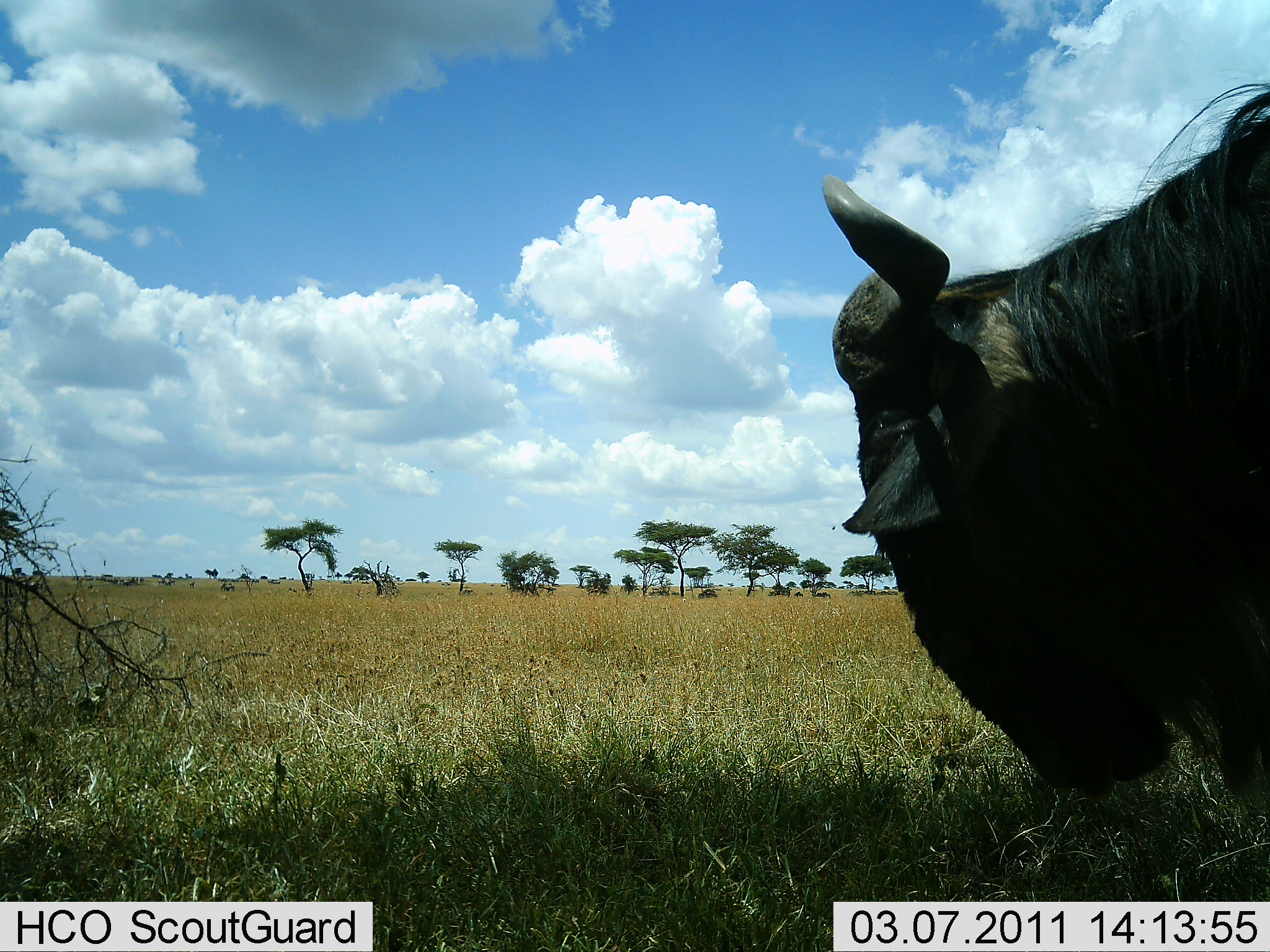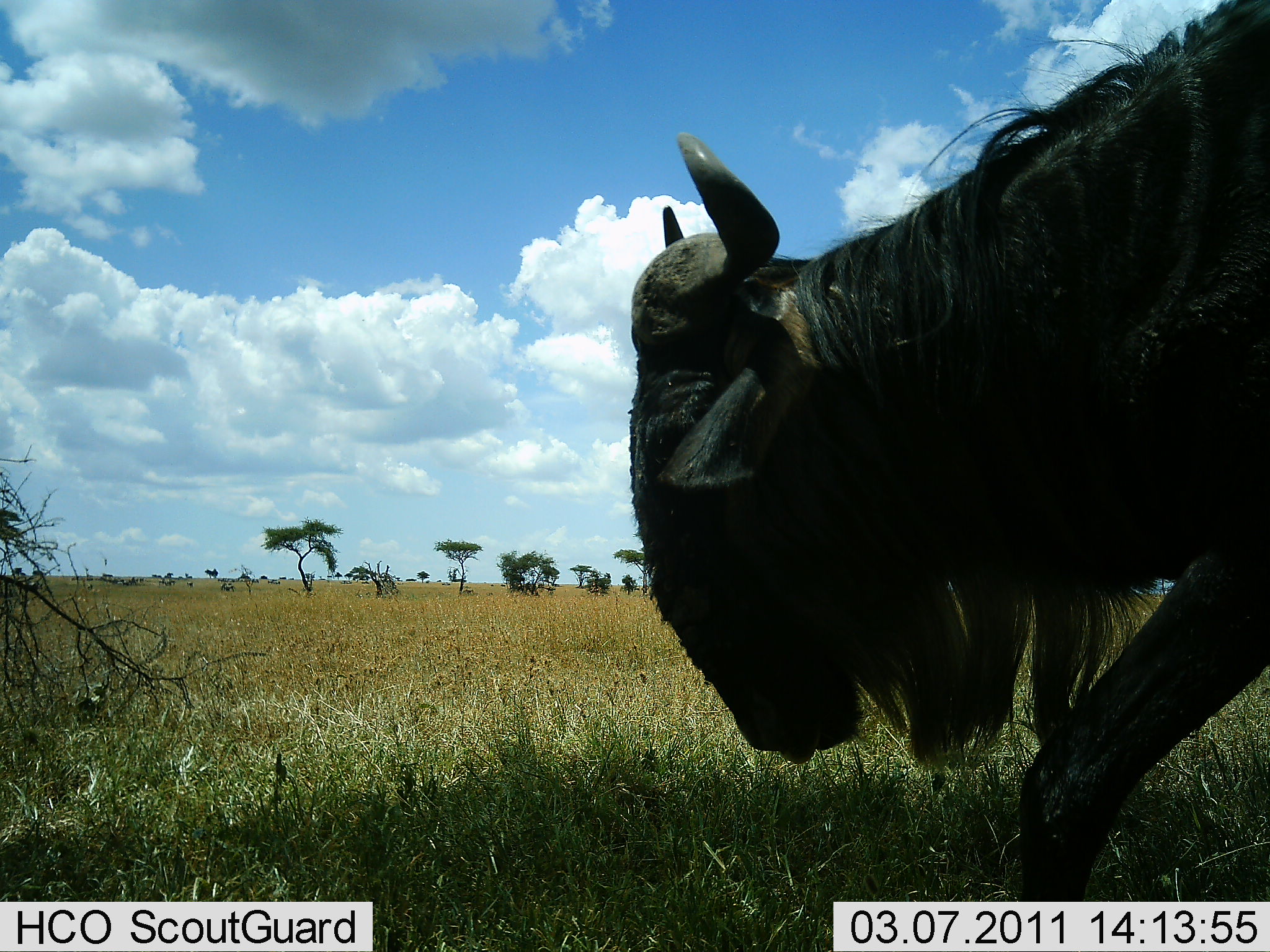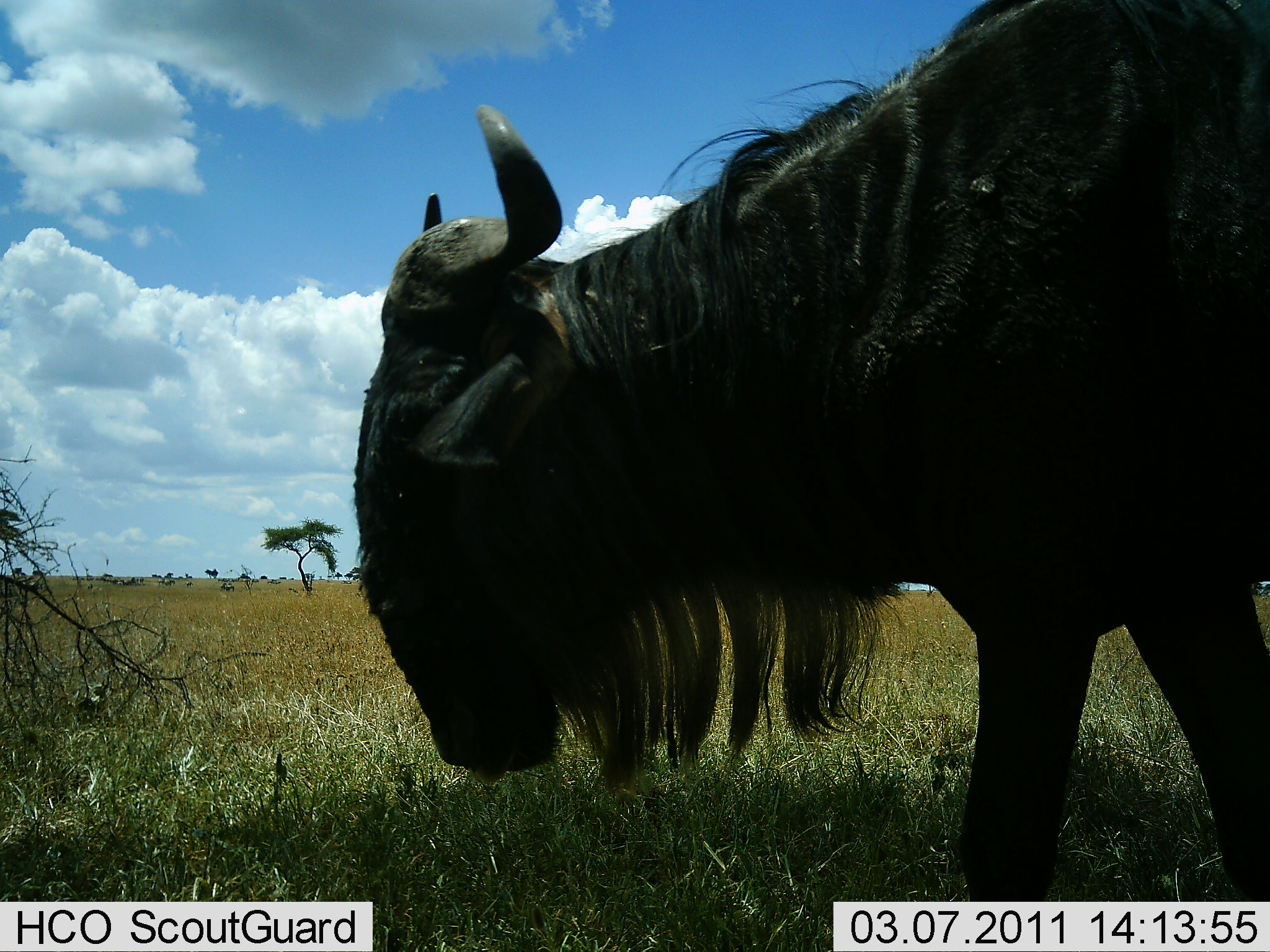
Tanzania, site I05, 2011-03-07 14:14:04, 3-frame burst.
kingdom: Animalia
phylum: Chordata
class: Mammalia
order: Artiodactyla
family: Bovidae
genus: Connochaetes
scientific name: Connochaetes taurinus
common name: blue wildebeest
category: wildebeest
Wildebeest (blue wildebeest) (Connochaetes taurinus), count 1. Behavior (volunteer vote fractions): standing 14%, resting 0%, moving 86%, interacting 0%. Young present (vote fraction): 0%. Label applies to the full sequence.